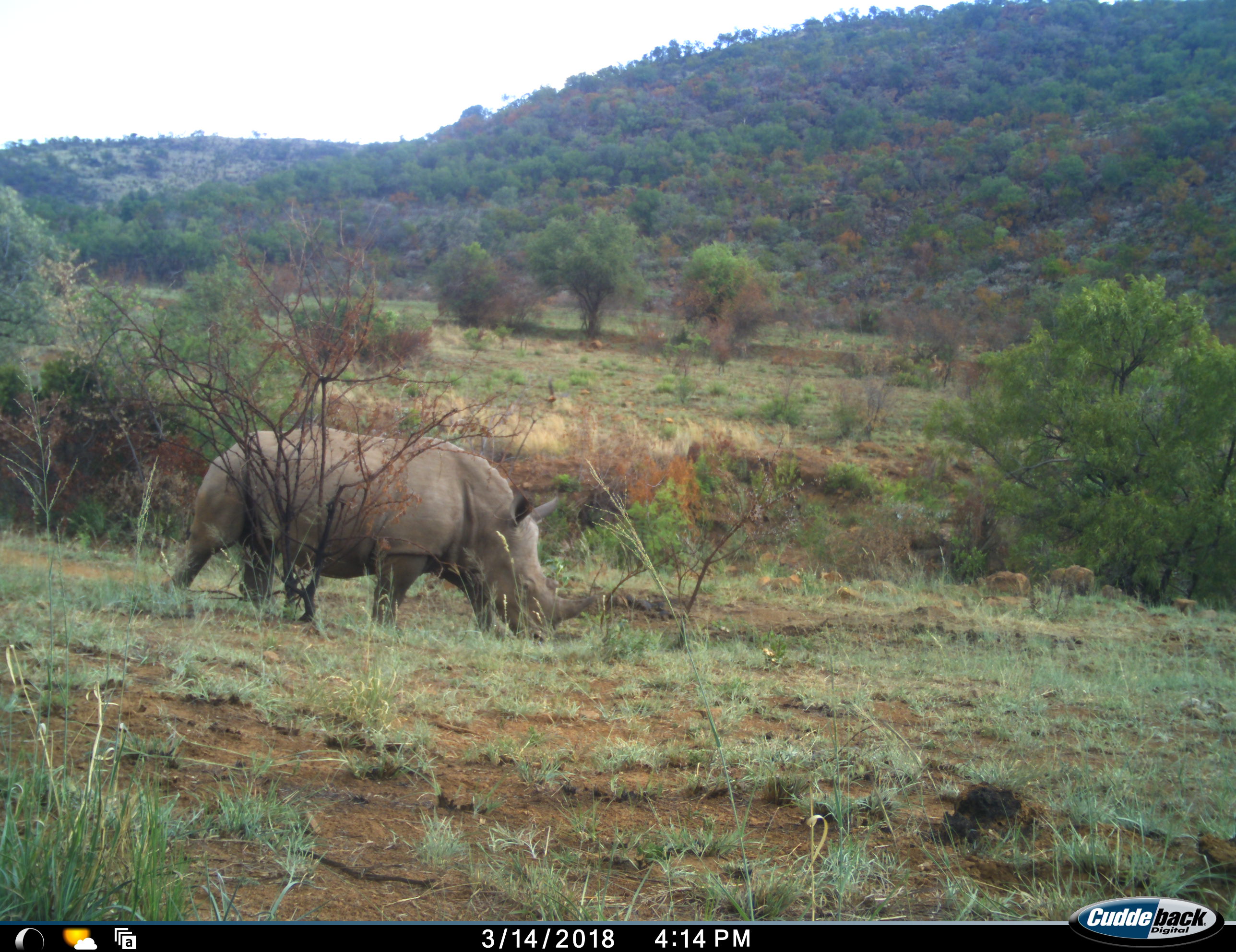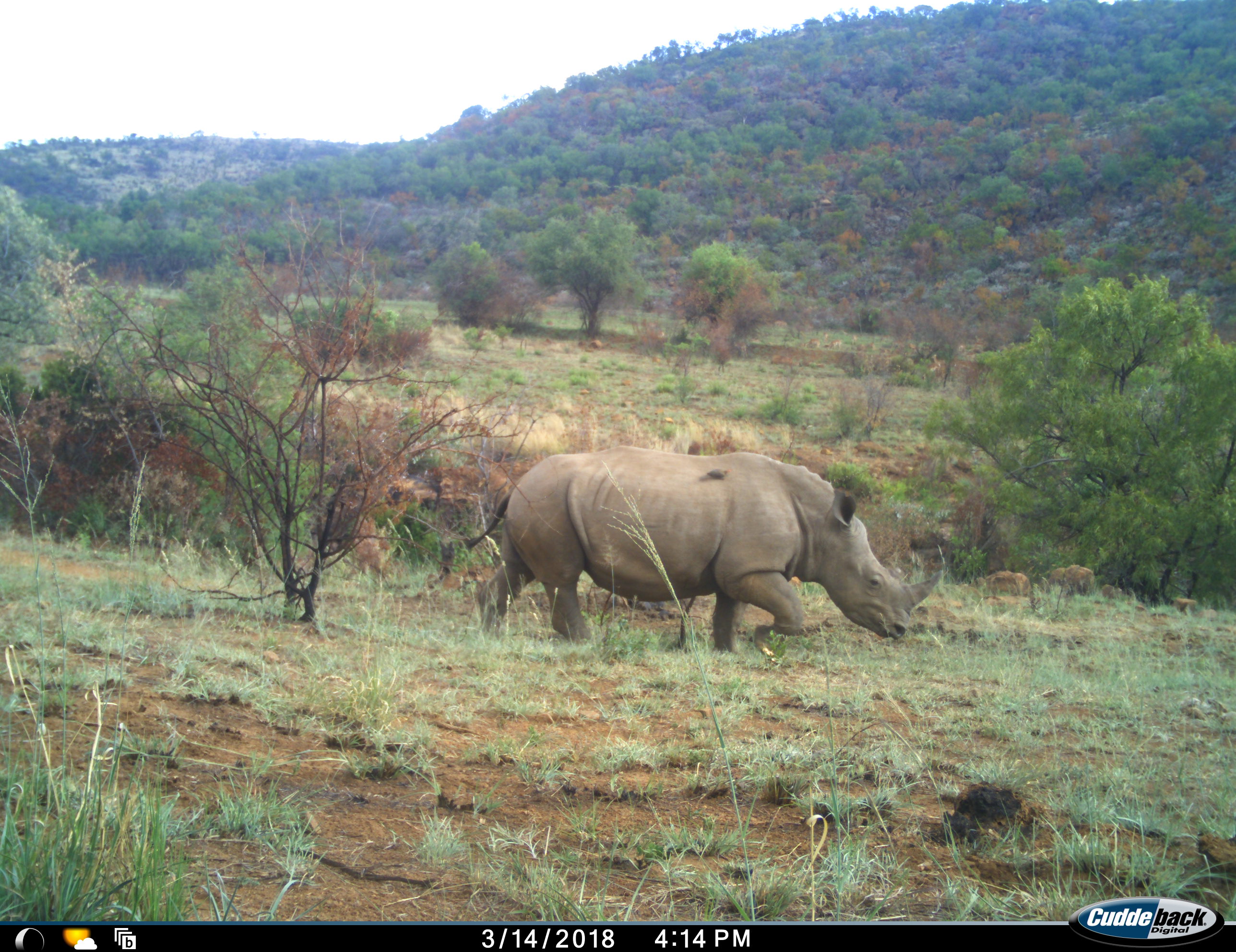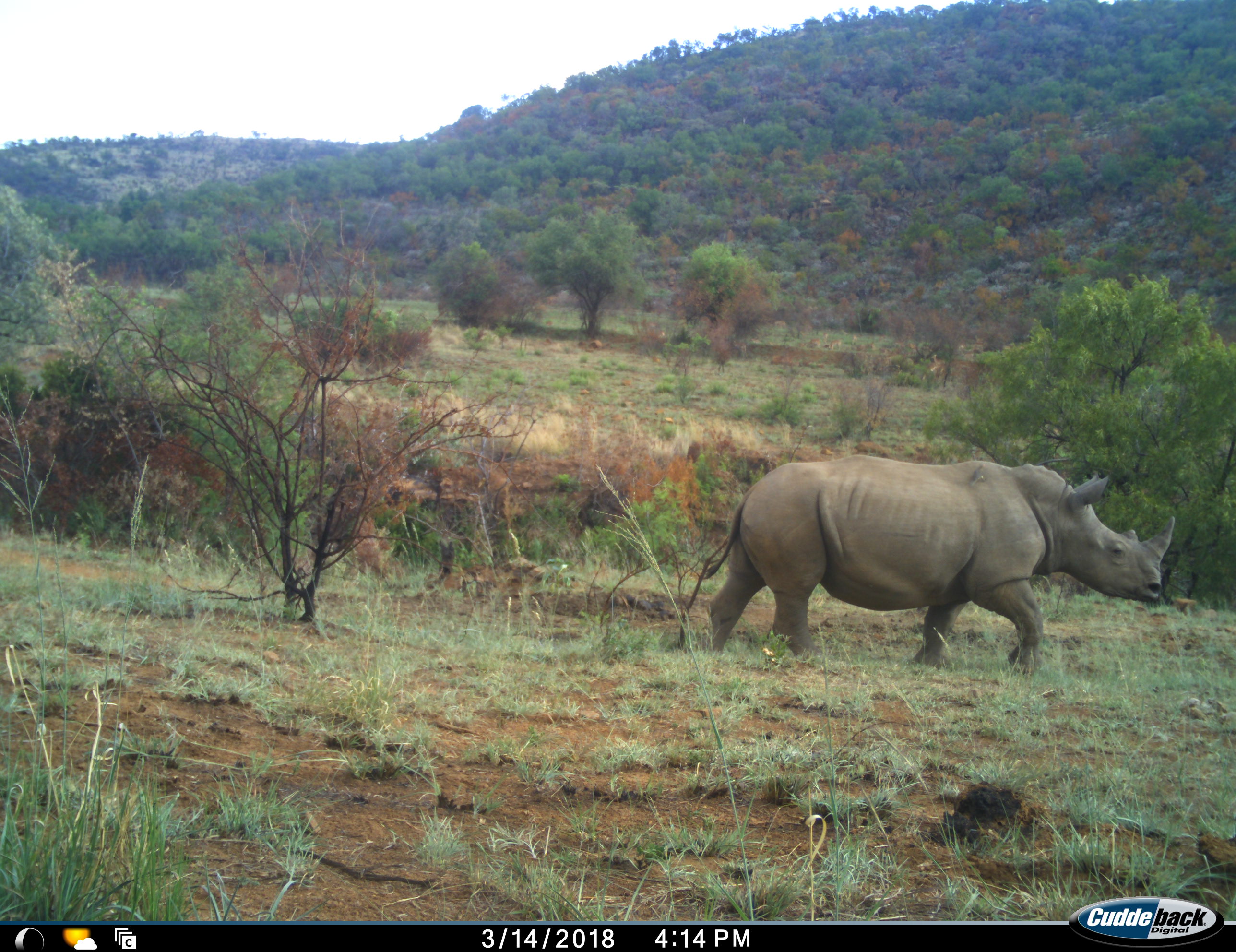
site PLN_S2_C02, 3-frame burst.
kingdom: Animalia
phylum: Chordata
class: Mammalia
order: Perissodactyla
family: Rhinocerotidae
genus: Ceratotherium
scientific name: Ceratotherium simum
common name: white rhinoceros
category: rhinoceroswhite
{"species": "rhinoceroswhite (white rhinoceros) (Ceratotherium simum)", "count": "1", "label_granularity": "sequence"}